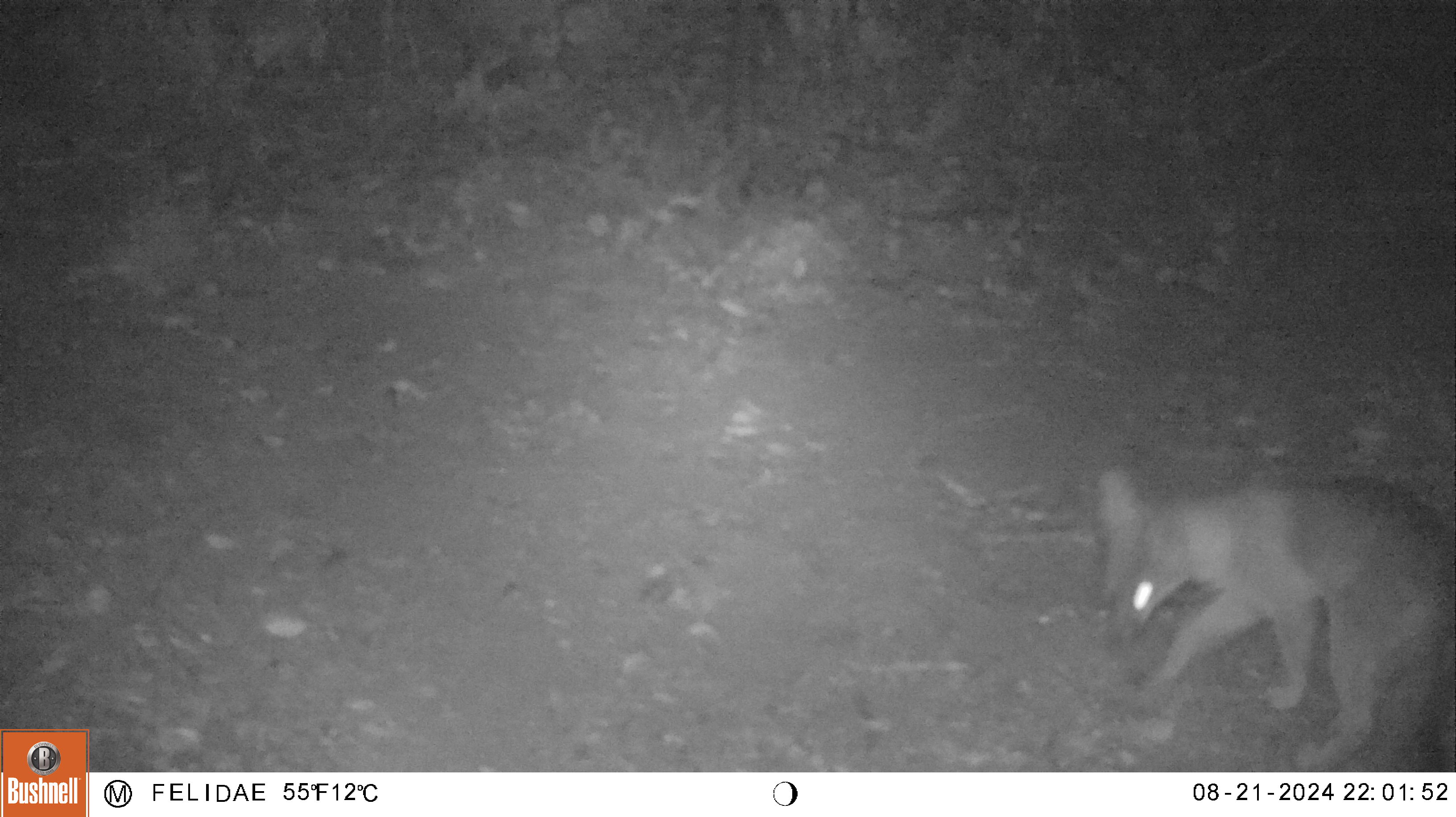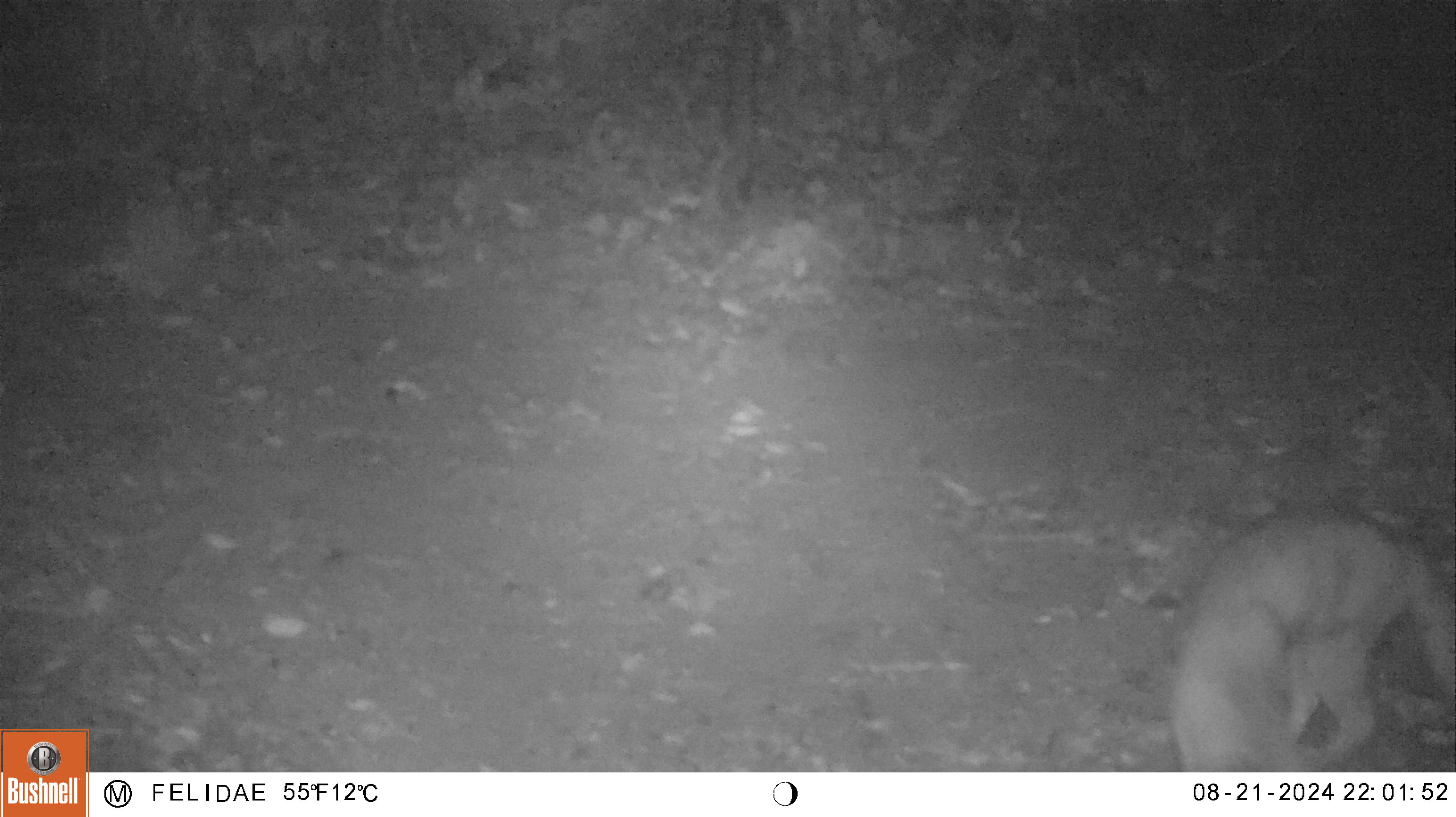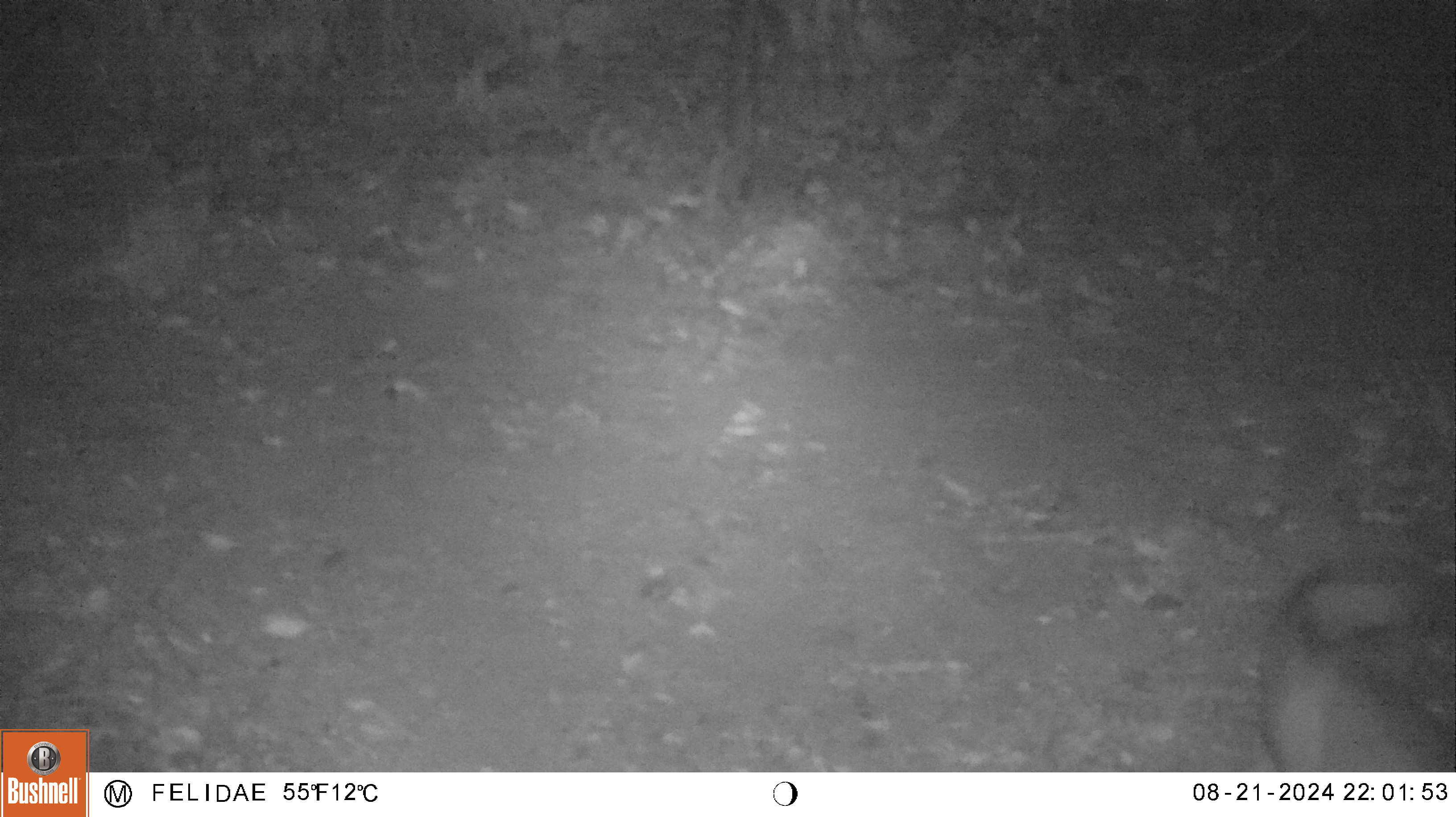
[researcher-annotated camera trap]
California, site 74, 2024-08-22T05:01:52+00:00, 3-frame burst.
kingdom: Animalia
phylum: Chordata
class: Mammalia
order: Carnivora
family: Canidae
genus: Urocyon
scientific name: Urocyon cinereoargenteus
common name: gray fox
Gray fox (Urocyon cinereoargenteus).